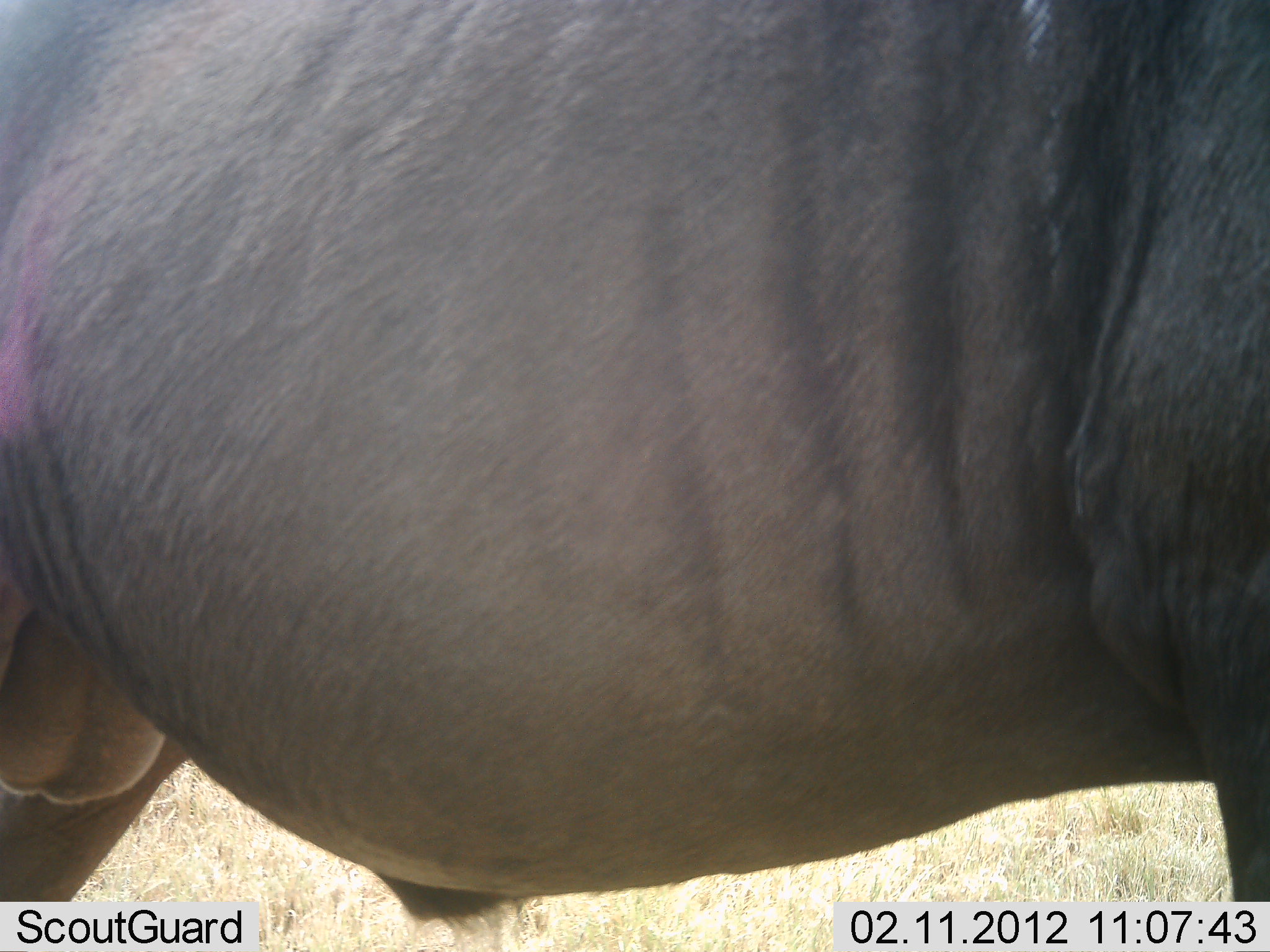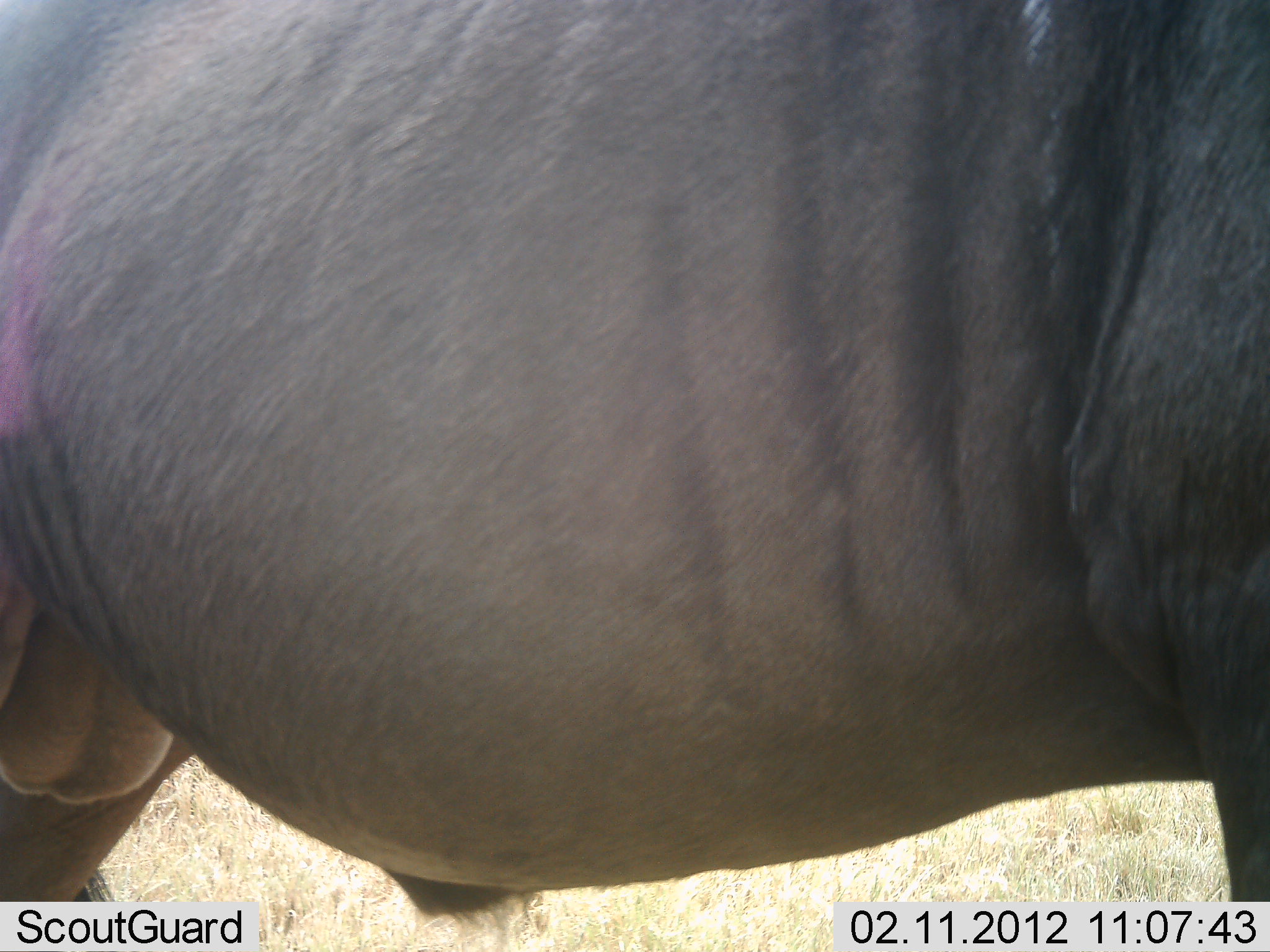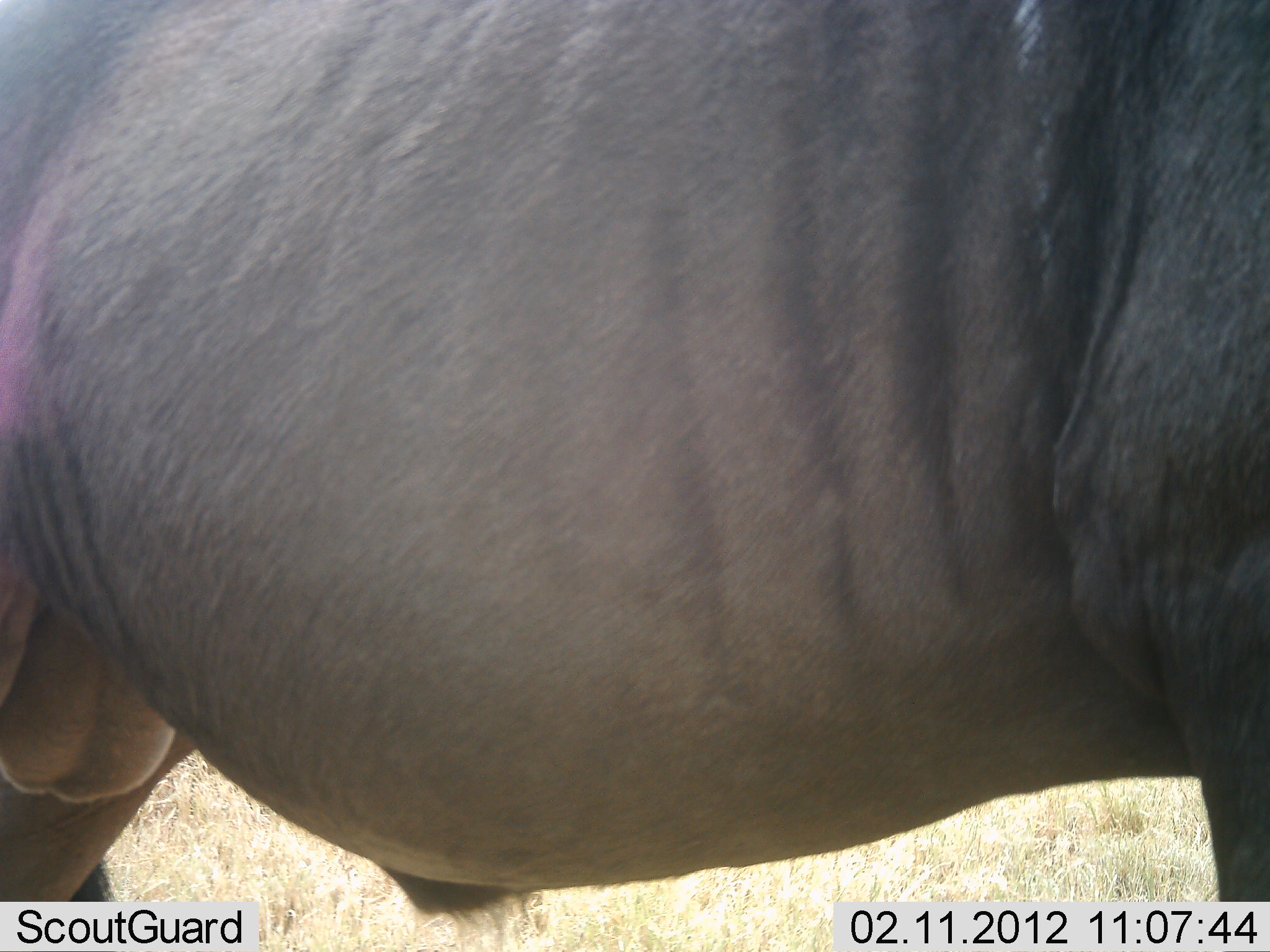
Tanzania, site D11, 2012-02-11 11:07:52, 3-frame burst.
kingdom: Animalia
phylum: Chordata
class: Mammalia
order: Artiodactyla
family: Bovidae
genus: Connochaetes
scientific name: Connochaetes taurinus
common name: blue wildebeest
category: wildebeest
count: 1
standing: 100%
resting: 0%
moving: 0%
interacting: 0%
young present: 0%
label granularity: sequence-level